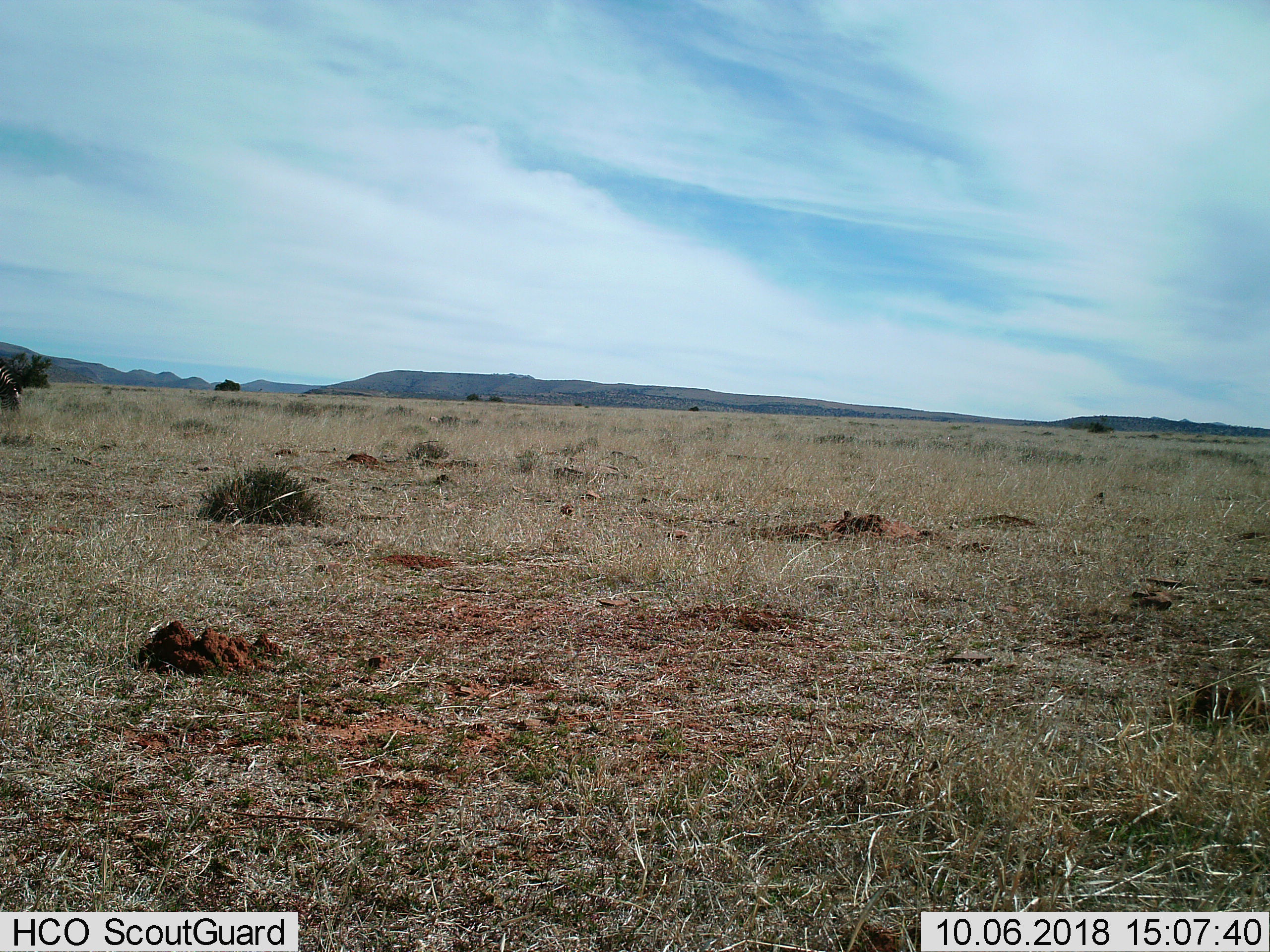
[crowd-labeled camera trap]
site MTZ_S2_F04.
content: unidentified animal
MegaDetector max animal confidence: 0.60